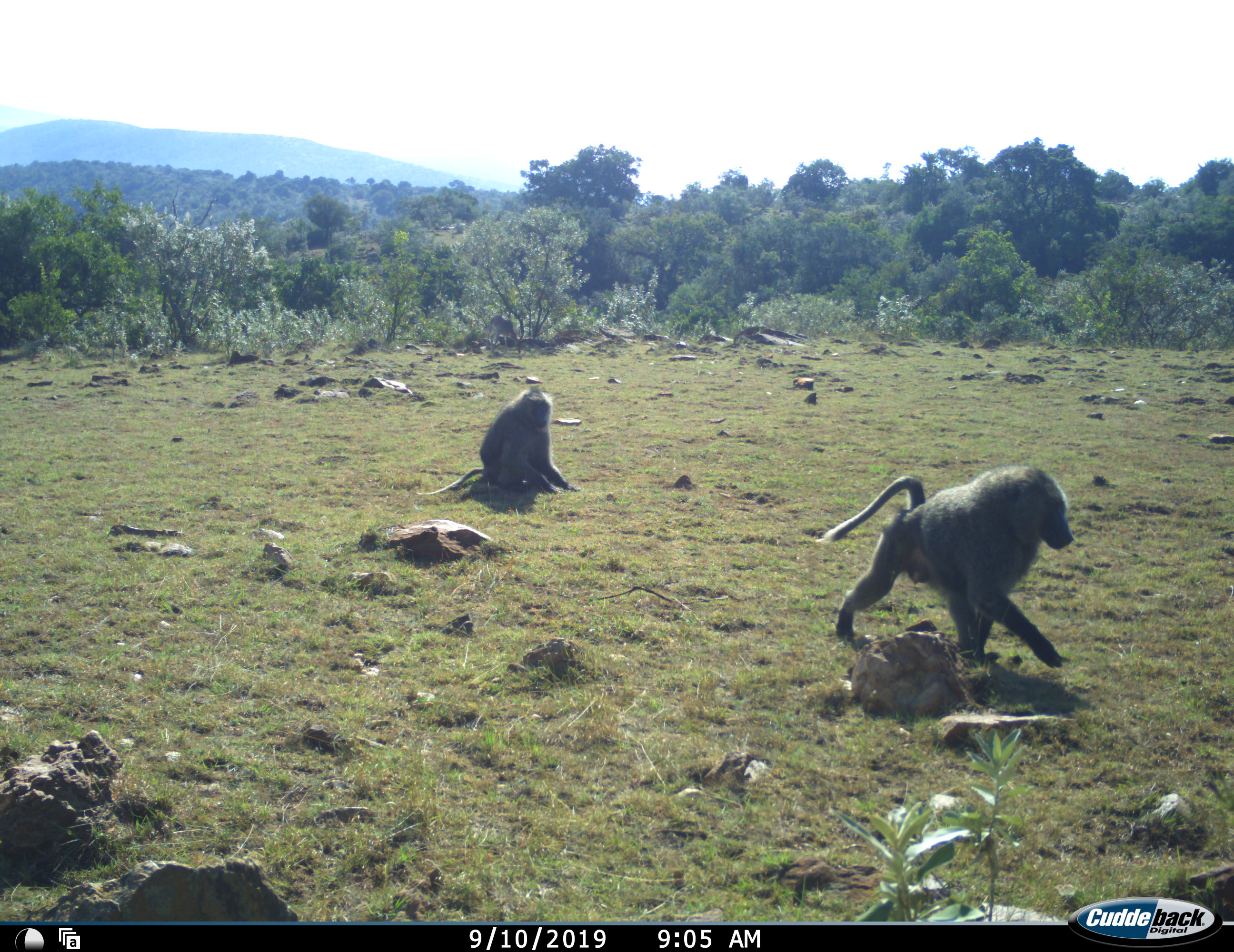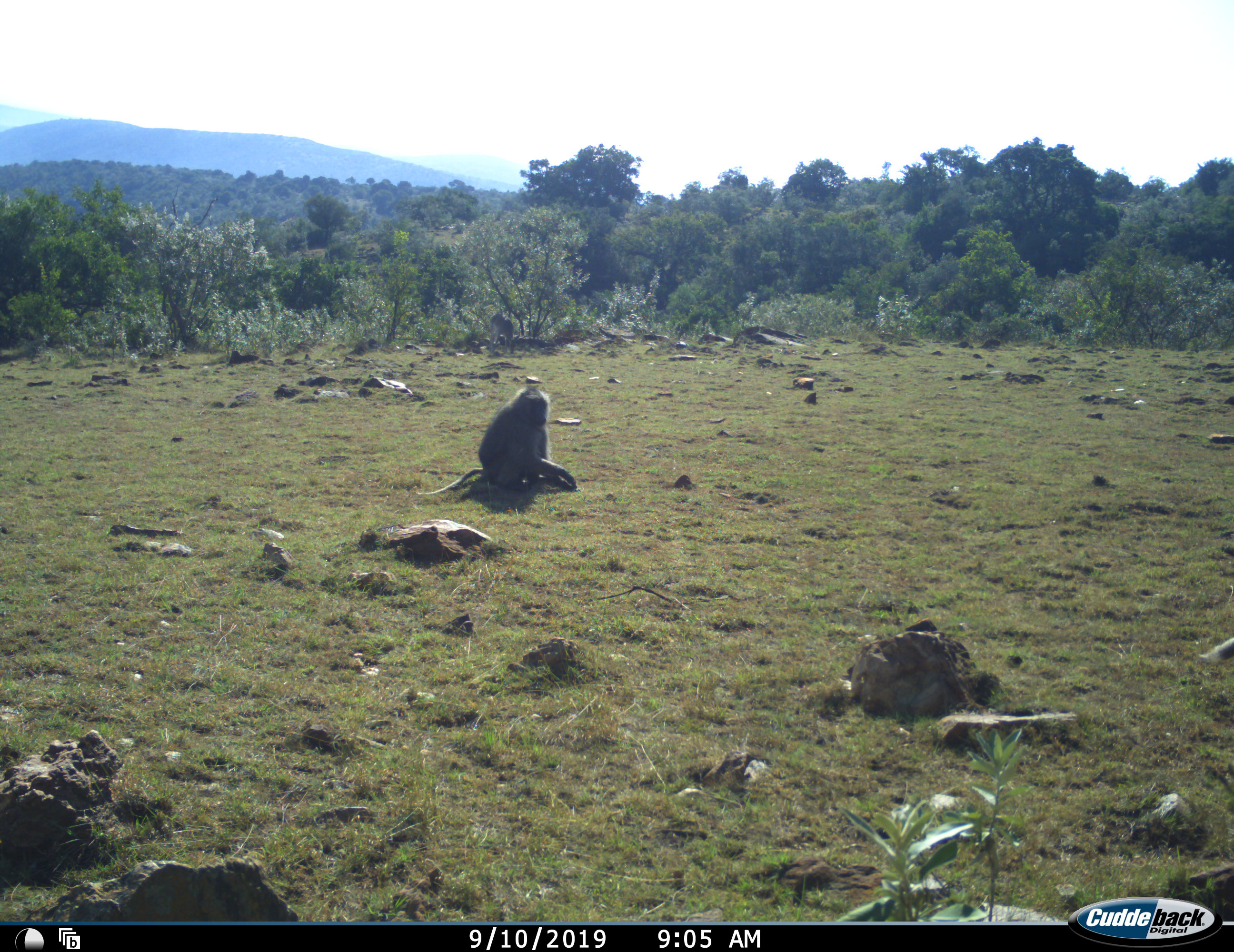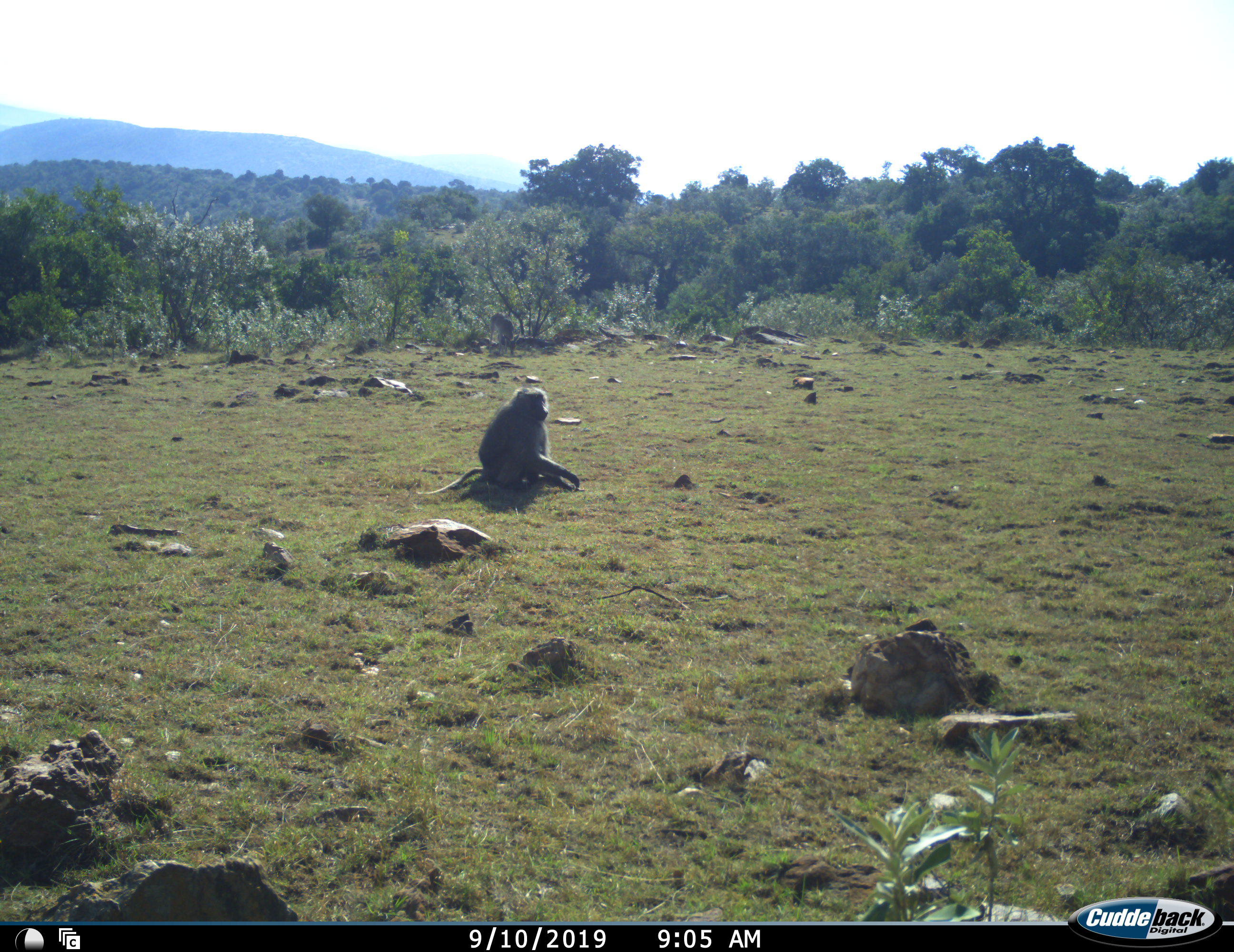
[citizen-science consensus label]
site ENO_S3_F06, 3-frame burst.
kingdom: Animalia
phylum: Chordata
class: Mammalia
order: Primates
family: Cercopithecidae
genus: Papio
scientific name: Papio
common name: baboon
Baboon (Papio), count 2. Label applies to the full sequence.